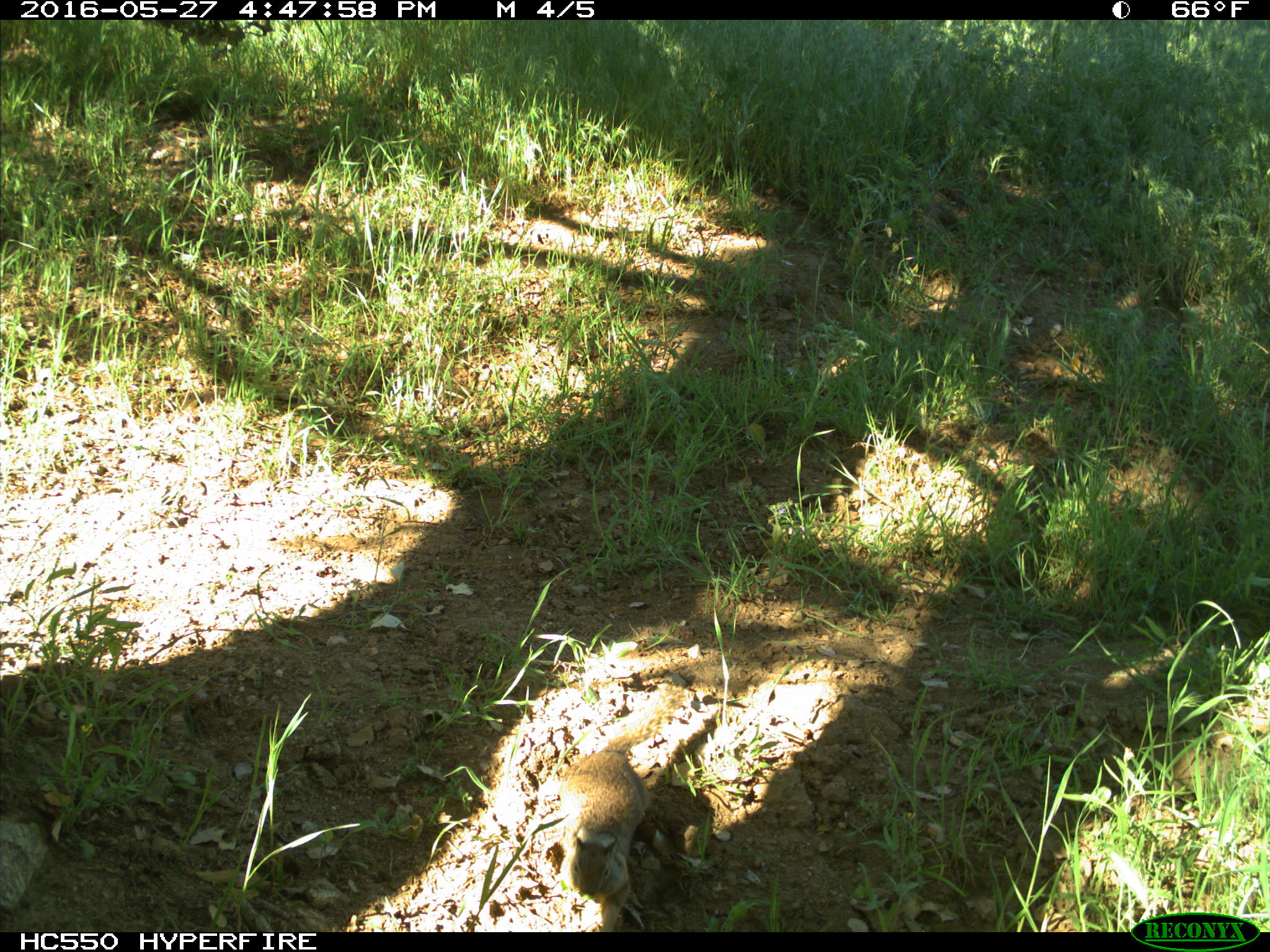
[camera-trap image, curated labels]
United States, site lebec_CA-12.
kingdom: Animalia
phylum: Chordata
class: Mammalia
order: Rodentia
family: Sciuridae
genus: Otospermophilus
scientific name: Otospermophilus beecheyi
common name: california ground squirrel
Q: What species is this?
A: Otospermophilus beecheyi (california ground squirrel).